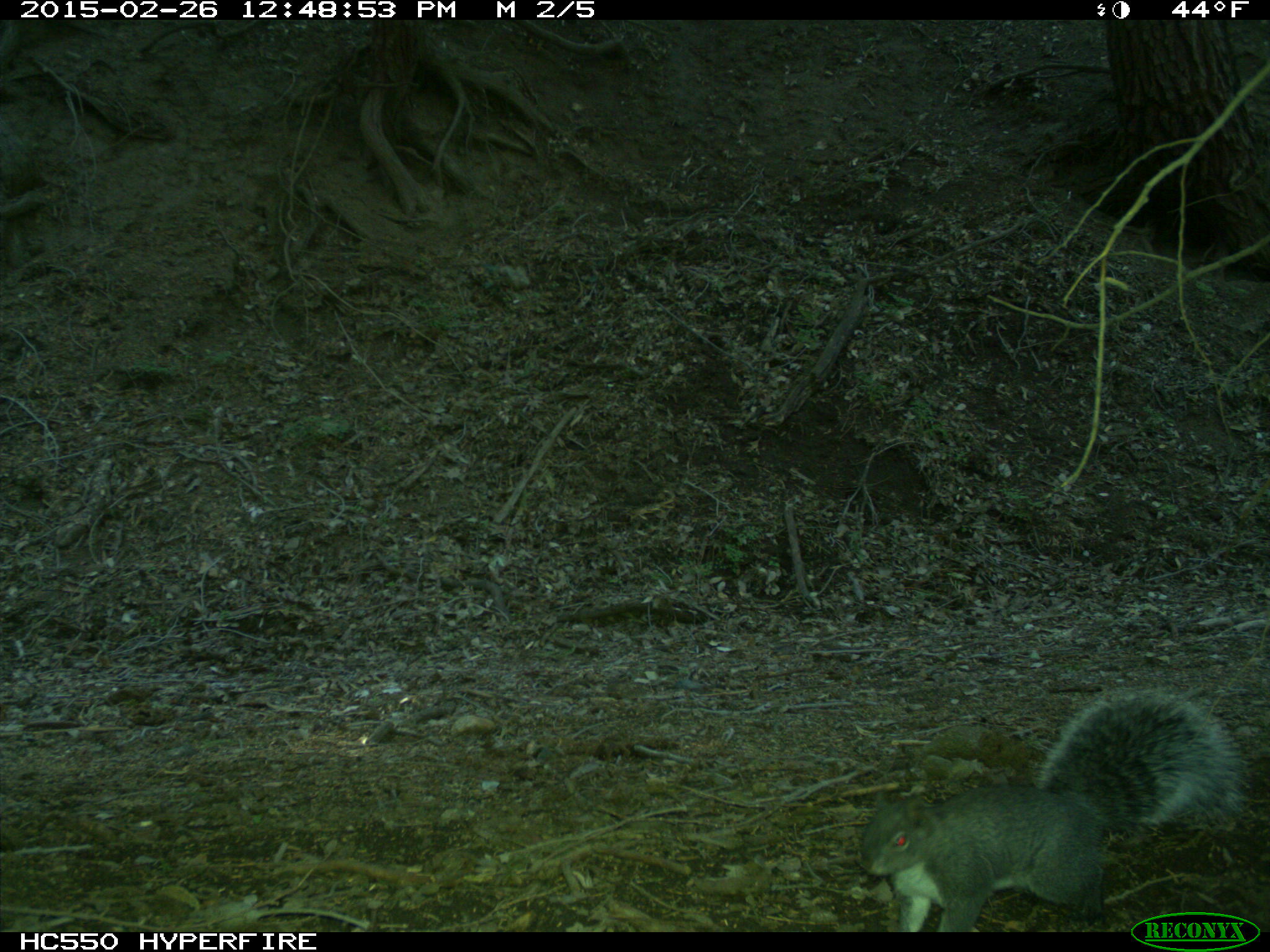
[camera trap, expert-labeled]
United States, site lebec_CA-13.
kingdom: Animalia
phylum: Chordata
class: Mammalia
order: Rodentia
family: Sciuridae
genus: Sciurus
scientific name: Sciurus carolinensis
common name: eastern gray squirrel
Sciurus carolinensis (eastern gray squirrel).